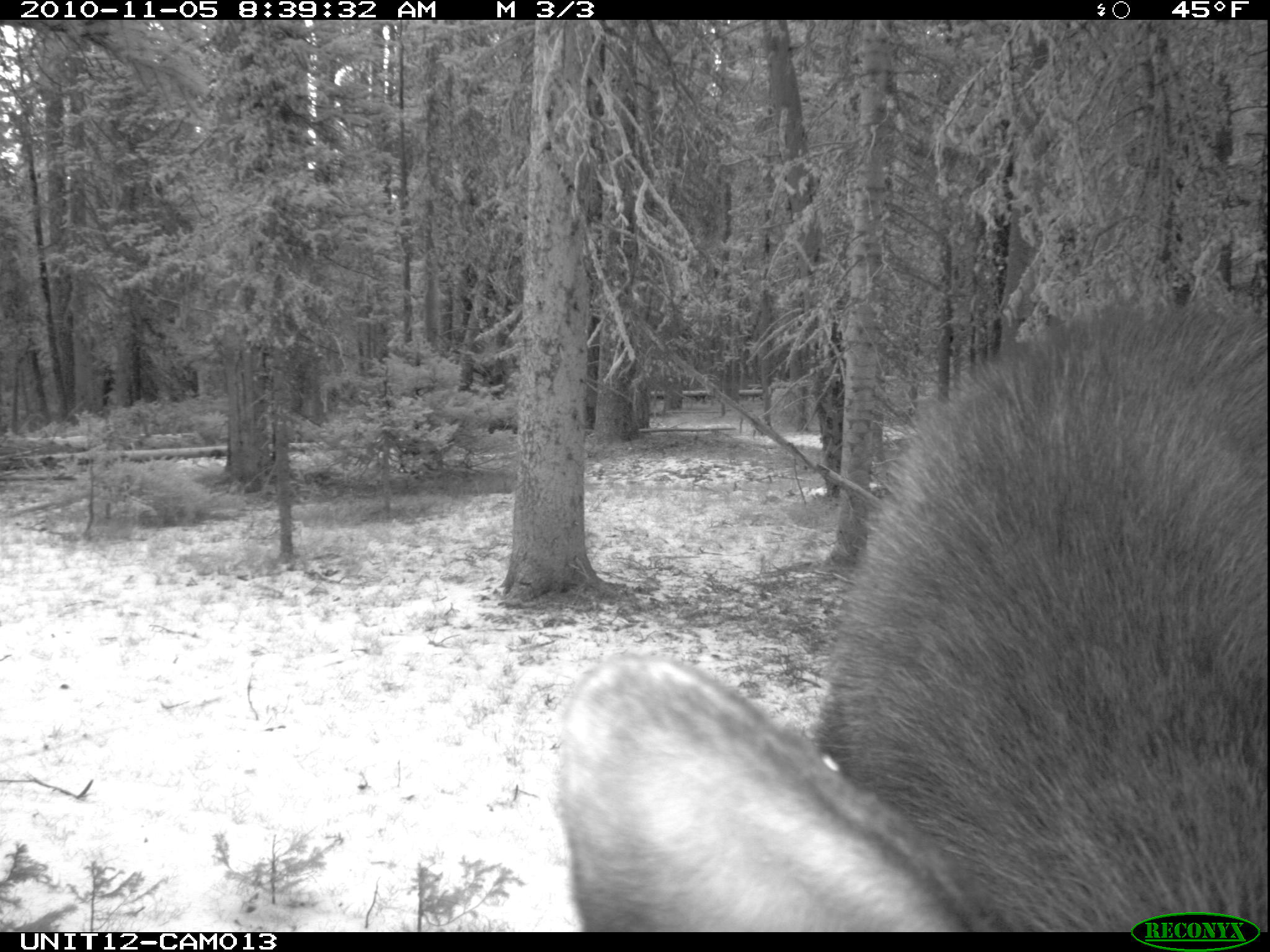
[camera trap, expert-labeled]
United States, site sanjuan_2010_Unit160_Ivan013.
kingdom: Animalia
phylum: Chordata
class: Mammalia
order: Artiodactyla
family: Cervidae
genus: Alces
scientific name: Alces alces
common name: moose